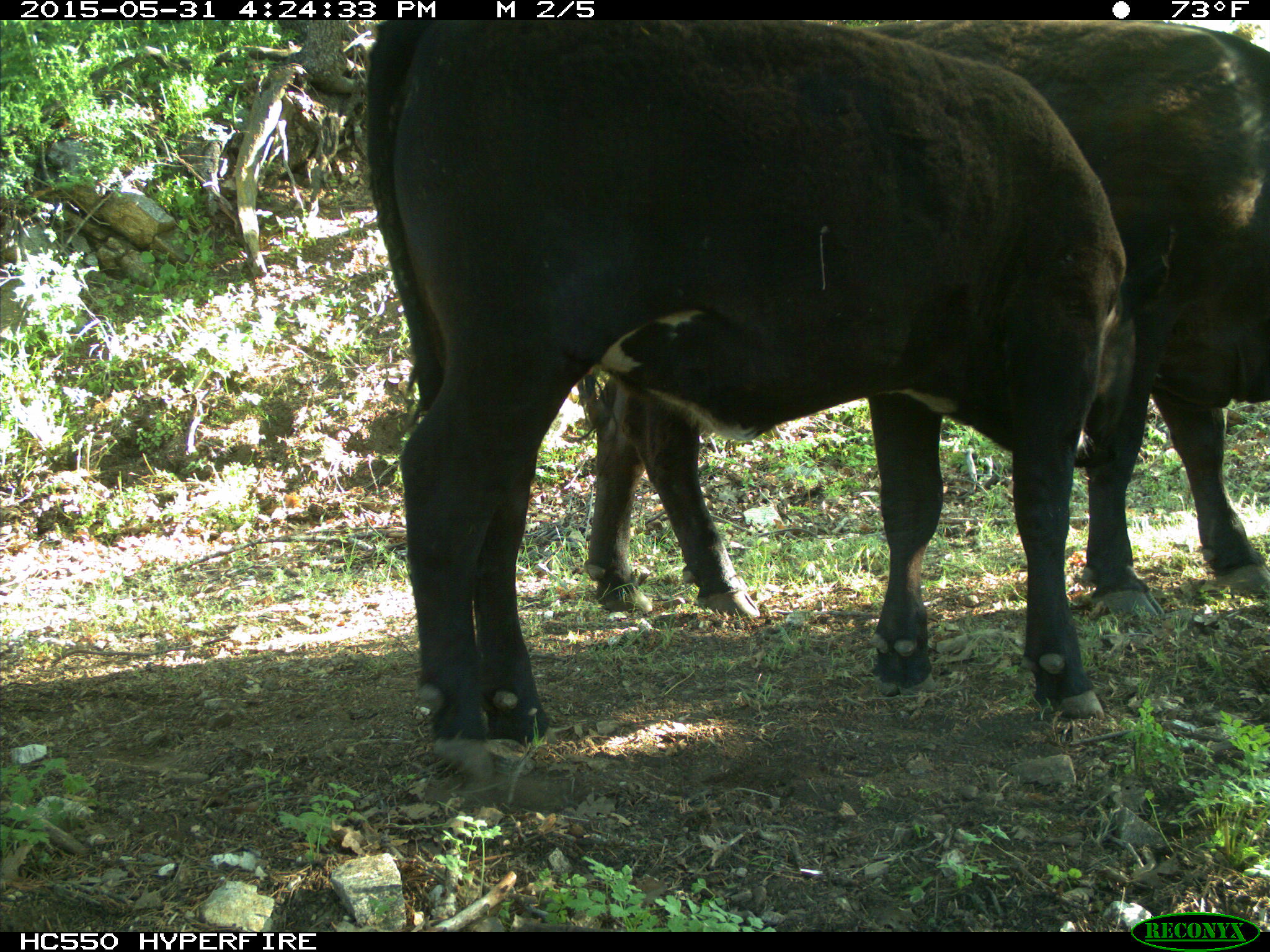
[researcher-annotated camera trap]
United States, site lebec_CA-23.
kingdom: Animalia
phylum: Chordata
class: Mammalia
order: Artiodactyla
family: Bovidae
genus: Bos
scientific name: Bos taurus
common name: domestic cow